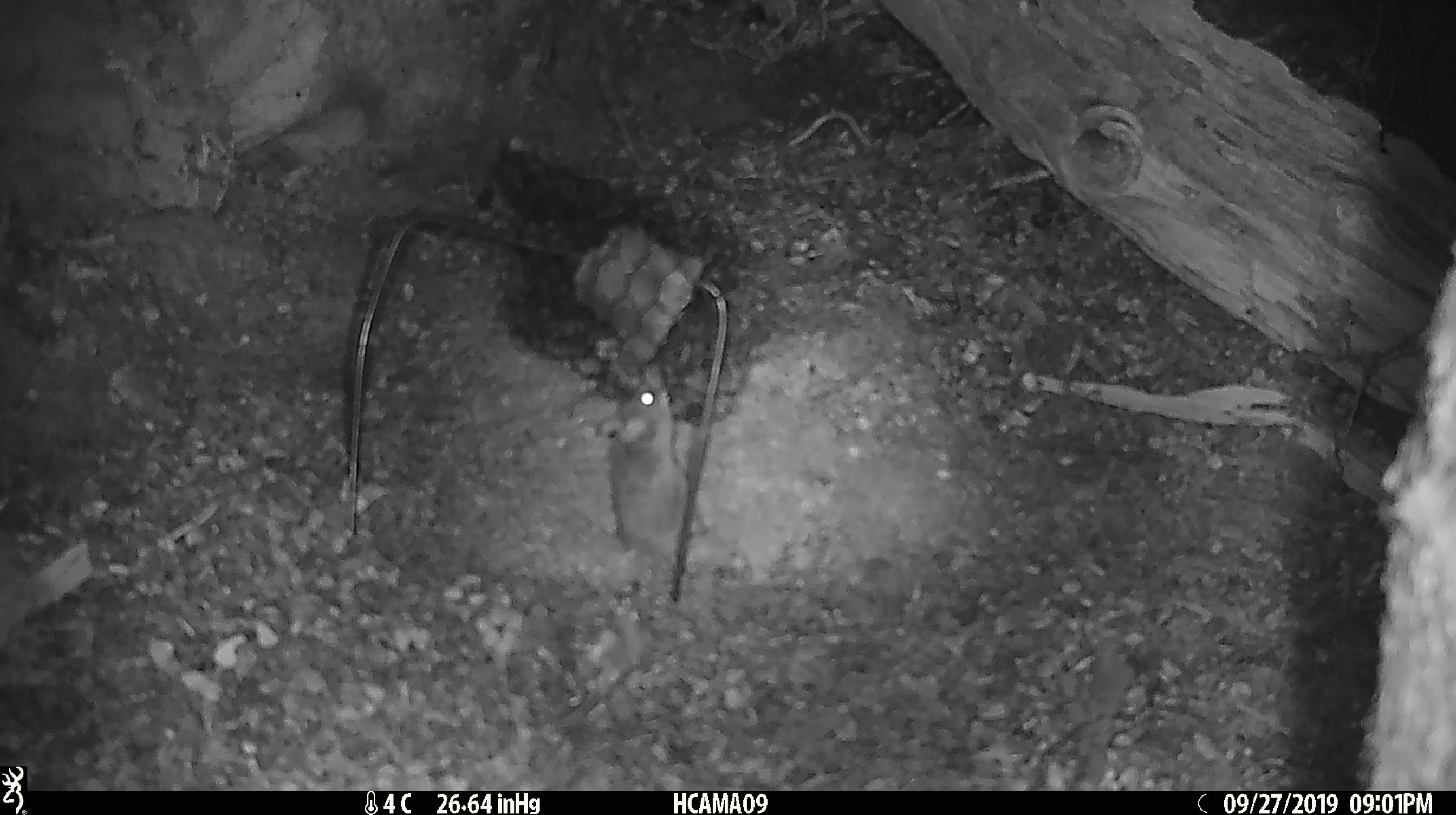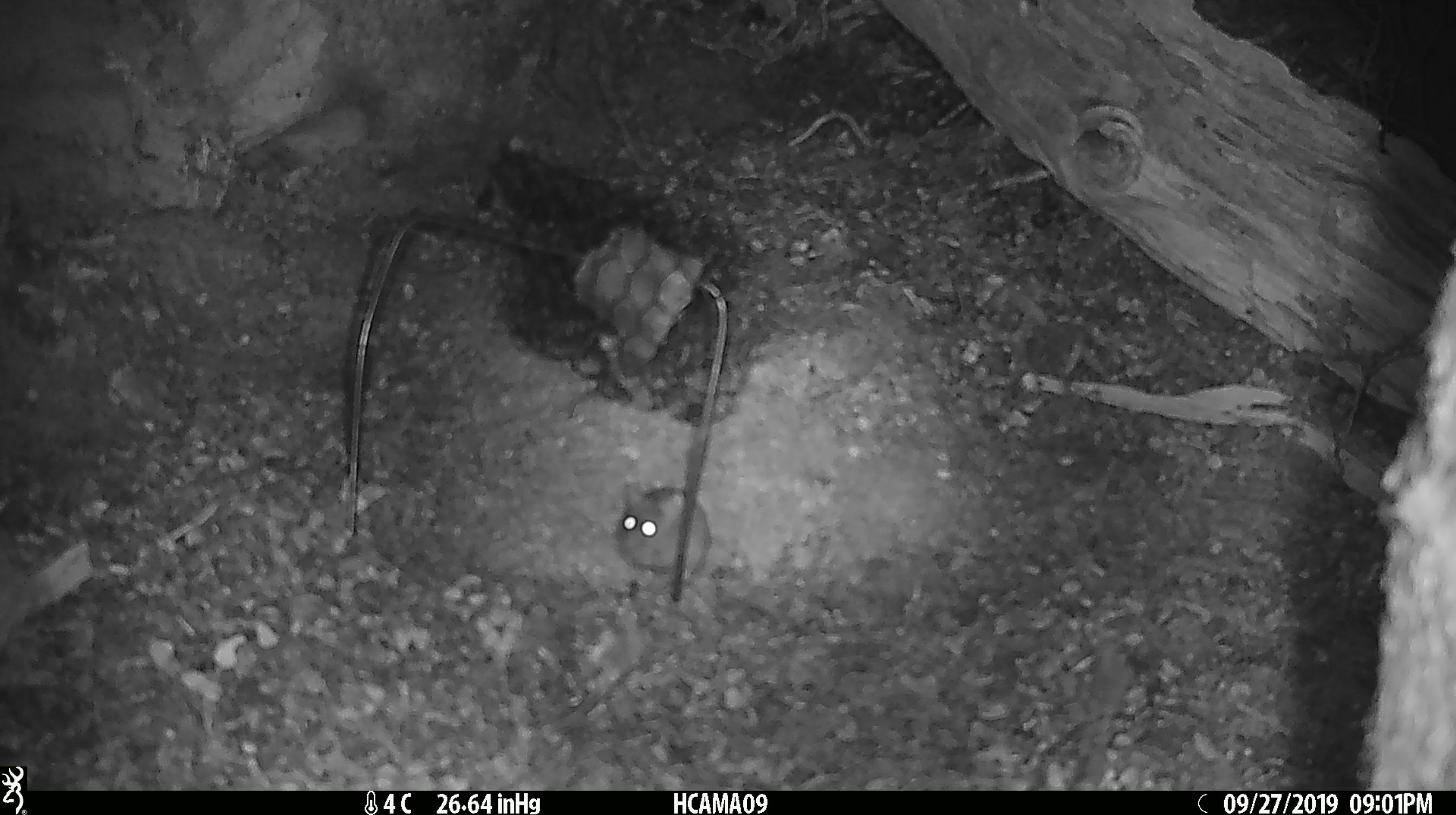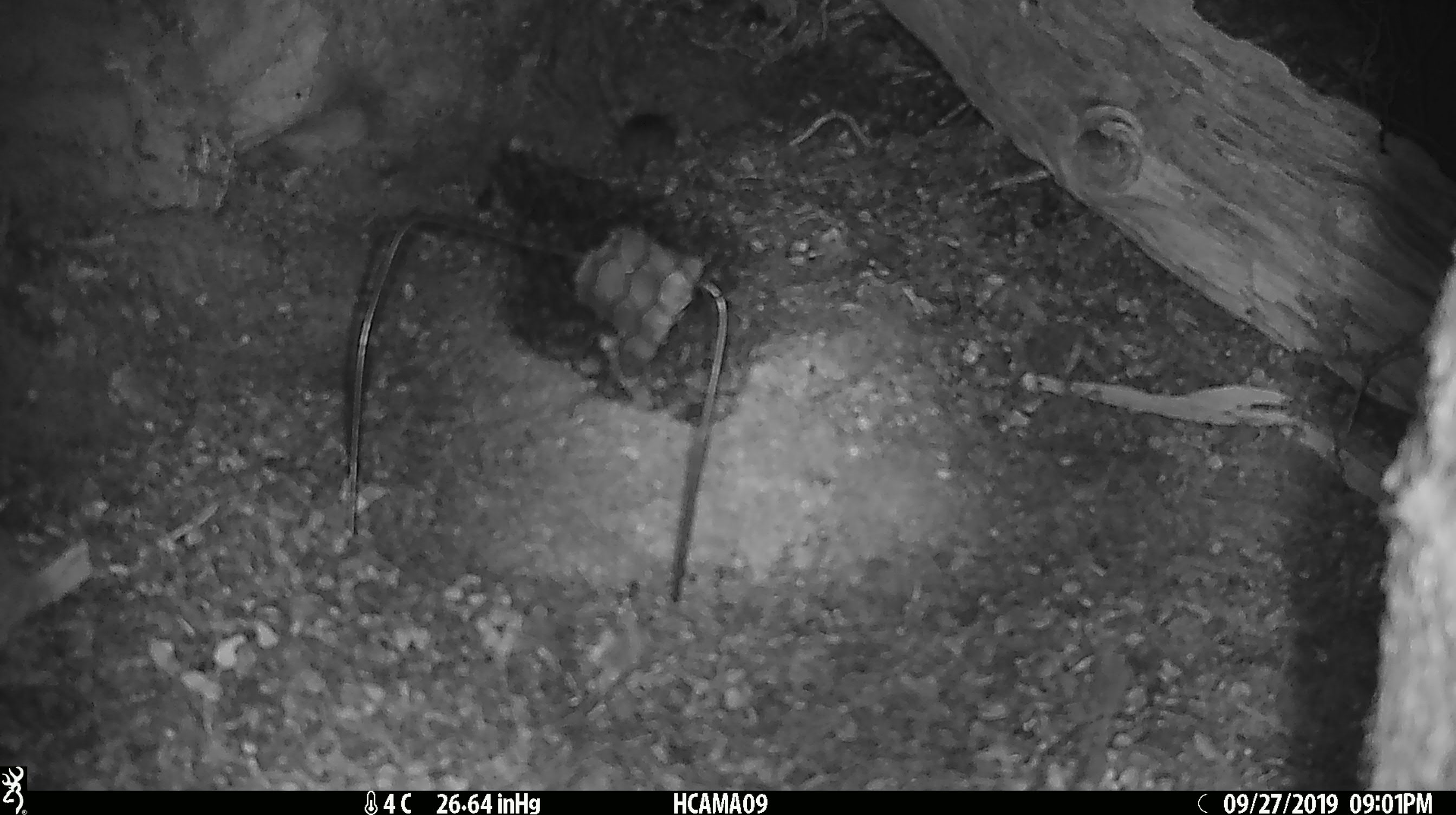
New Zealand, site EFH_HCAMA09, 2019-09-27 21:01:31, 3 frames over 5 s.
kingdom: Animalia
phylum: Chordata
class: Mammalia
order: Rodentia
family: Muridae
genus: Mus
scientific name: Mus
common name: mouse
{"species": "mouse (Mus)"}